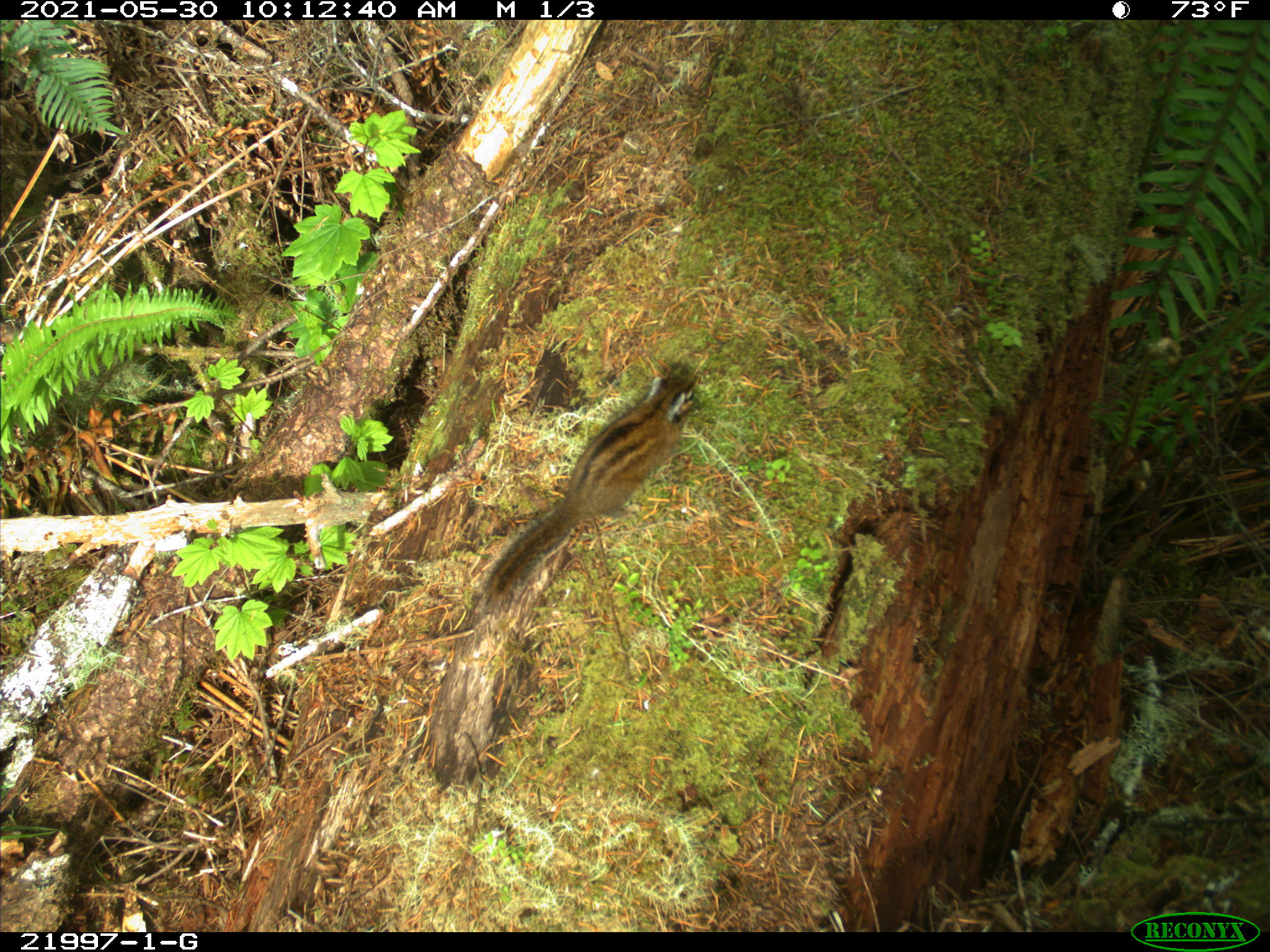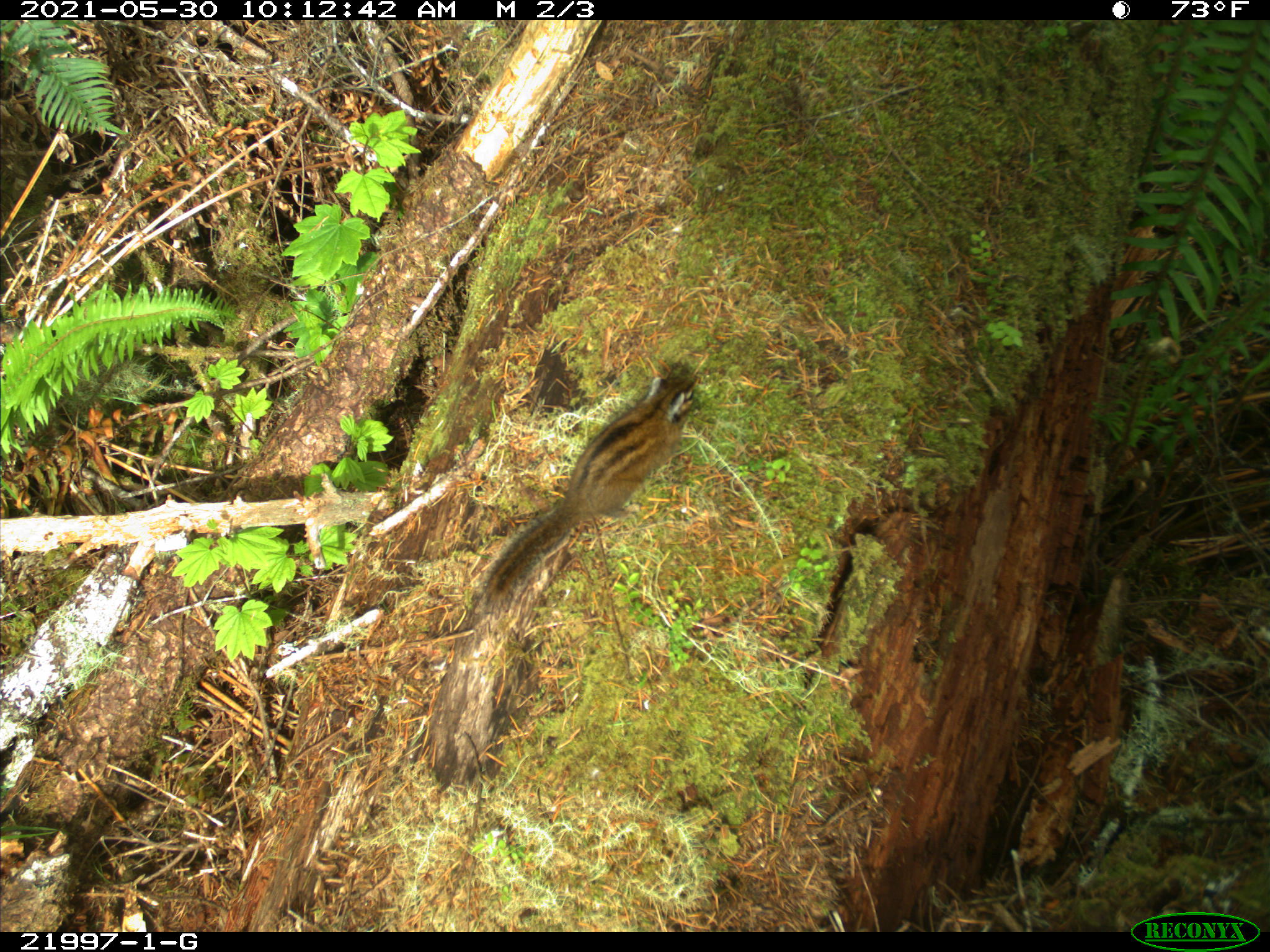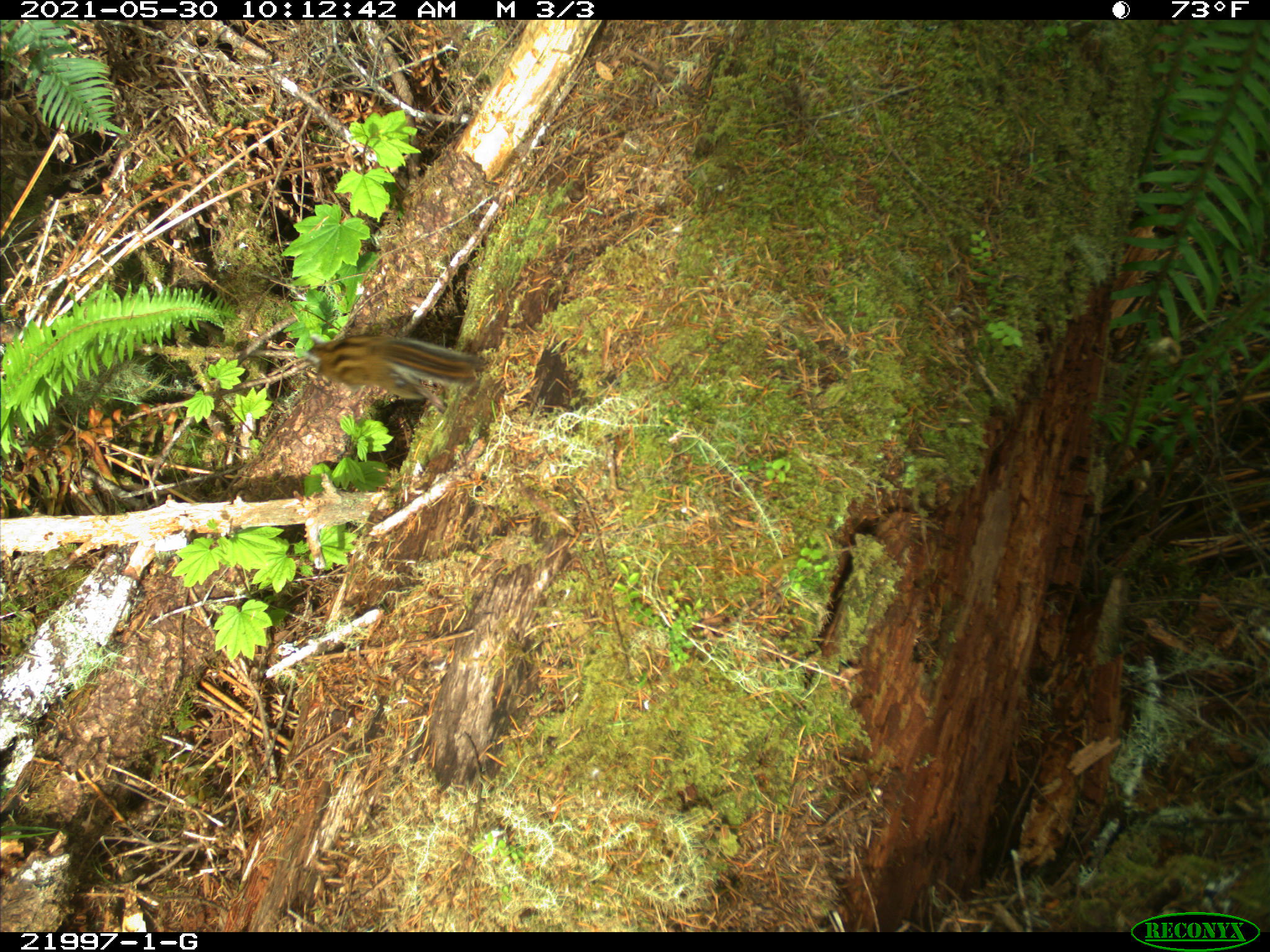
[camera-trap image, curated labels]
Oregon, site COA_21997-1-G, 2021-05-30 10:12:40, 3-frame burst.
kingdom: Animalia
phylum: Chordata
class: Mammalia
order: Rodentia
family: Sciuridae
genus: Neotamias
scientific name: Neotamias townsendii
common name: townsend's chipmunk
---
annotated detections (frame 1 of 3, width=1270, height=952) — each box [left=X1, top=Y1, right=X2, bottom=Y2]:
townsend's chipmunk: [left=453, top=346, right=721, bottom=633]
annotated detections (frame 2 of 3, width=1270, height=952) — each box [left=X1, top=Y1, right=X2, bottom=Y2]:
townsend's chipmunk: [left=452, top=352, right=725, bottom=636]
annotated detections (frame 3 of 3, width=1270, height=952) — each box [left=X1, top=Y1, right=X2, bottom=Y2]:
townsend's chipmunk: [left=280, top=321, right=510, bottom=417]